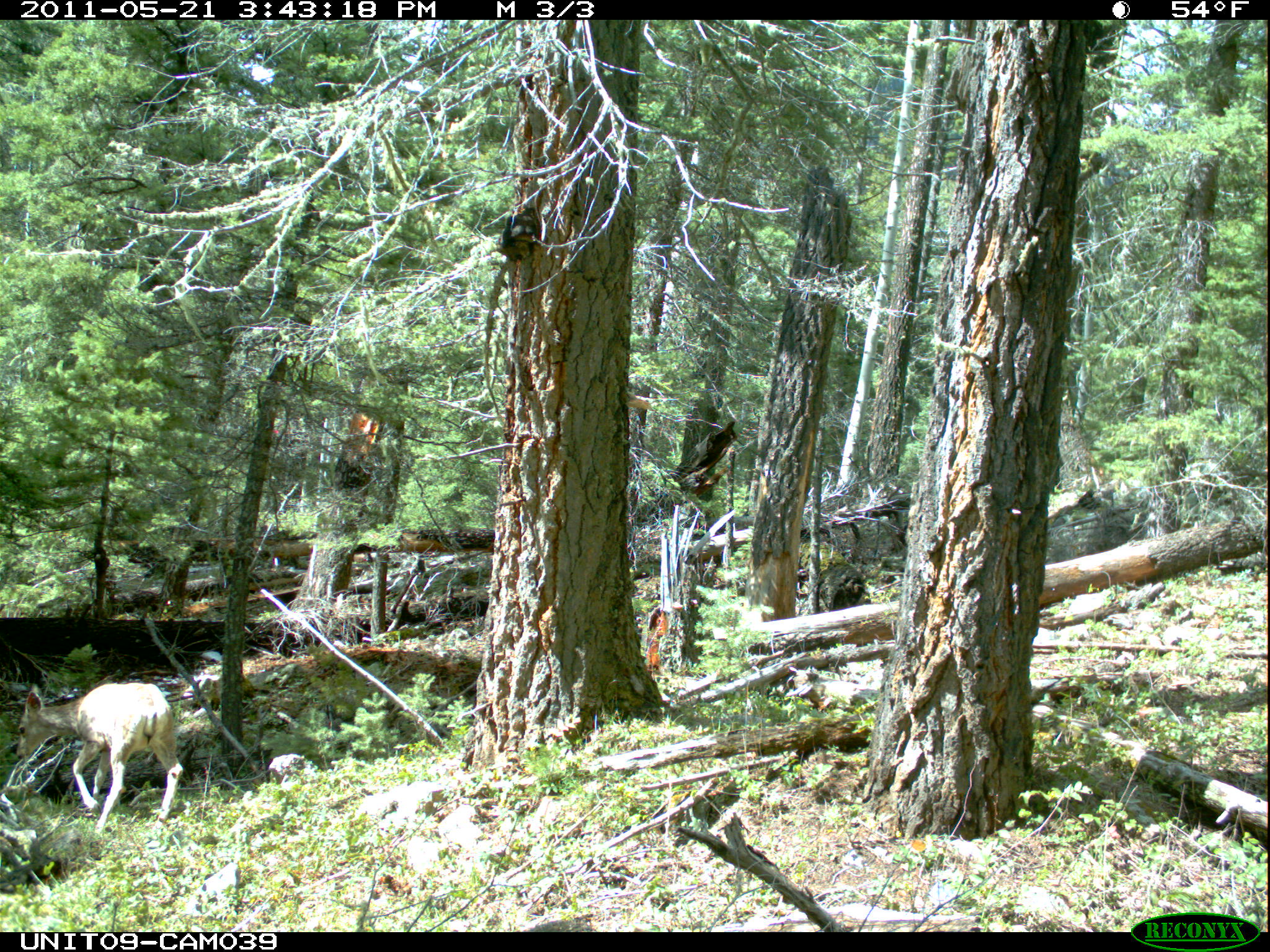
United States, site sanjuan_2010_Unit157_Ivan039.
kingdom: Animalia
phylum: Chordata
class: Mammalia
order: Artiodactyla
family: Cervidae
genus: Odocoileus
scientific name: Odocoileus hemionus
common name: mule deer